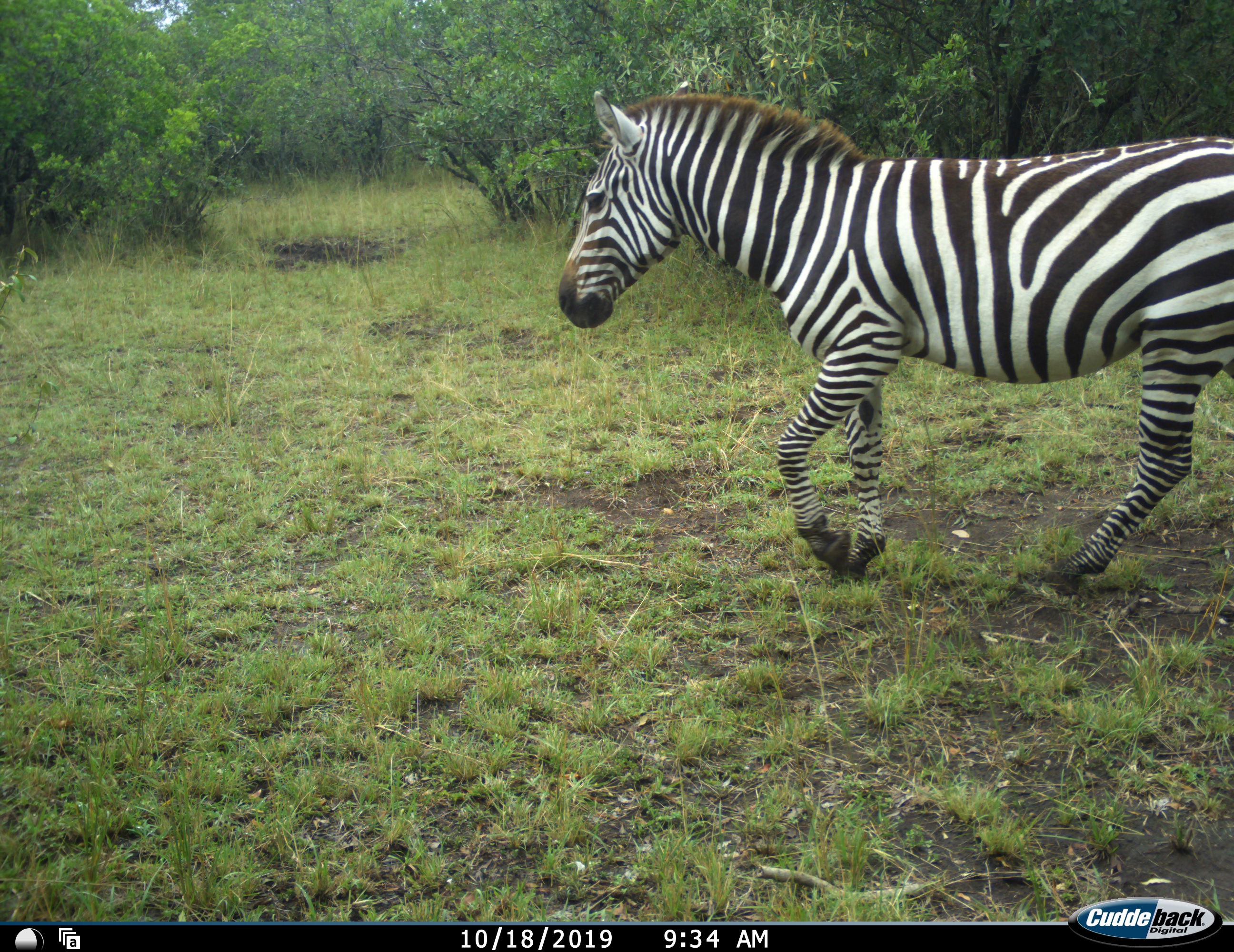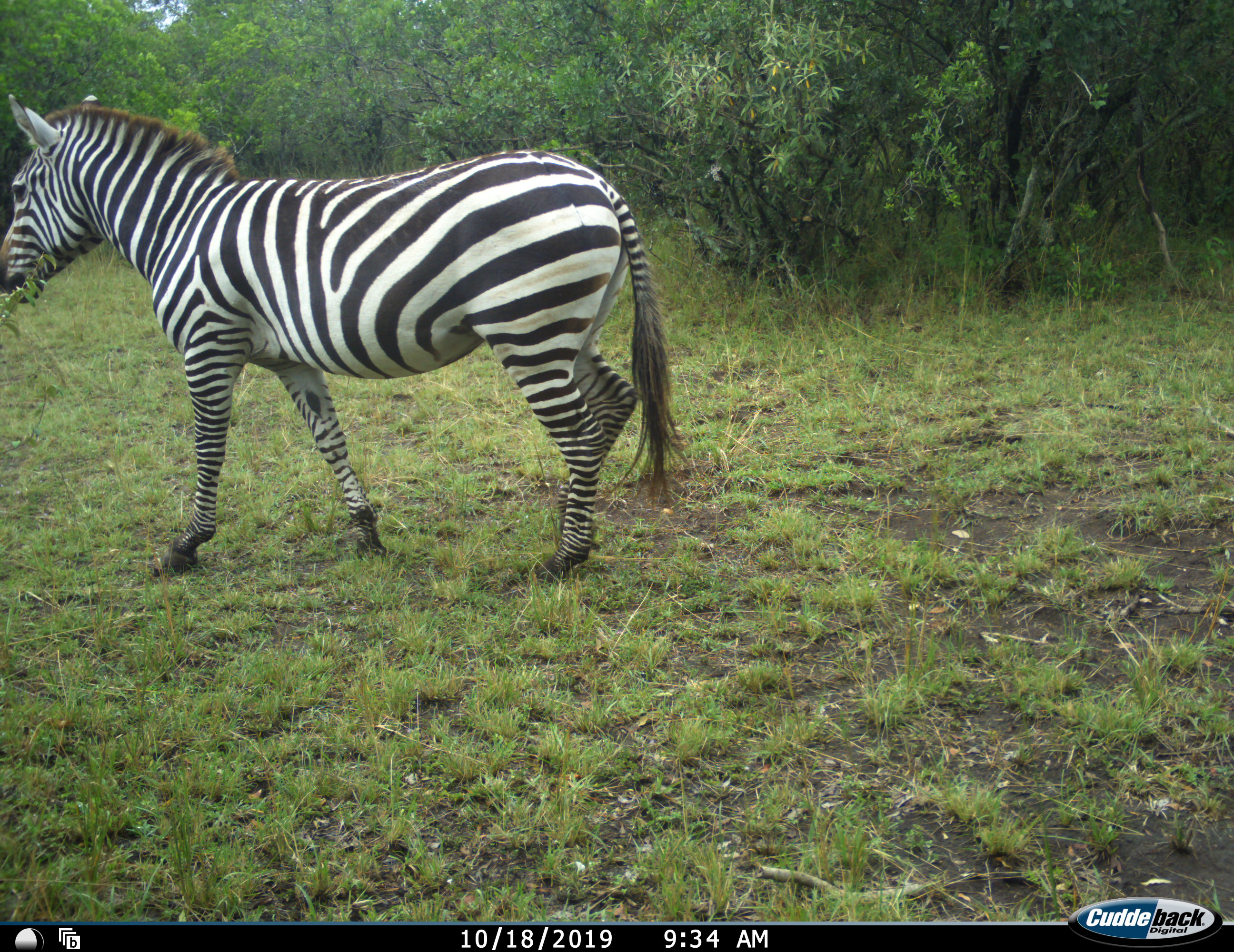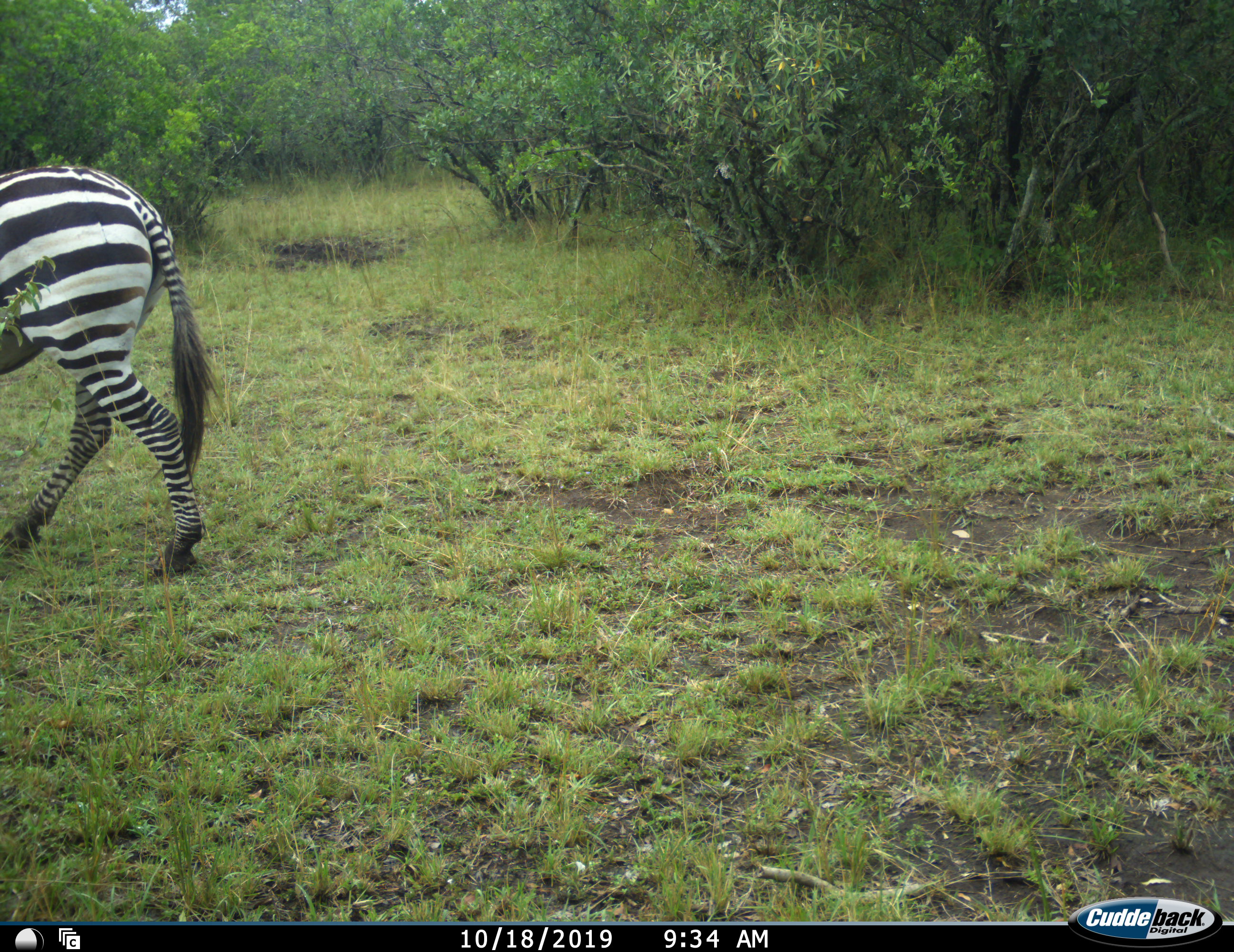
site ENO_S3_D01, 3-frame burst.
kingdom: Animalia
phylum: Chordata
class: Mammalia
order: Perissodactyla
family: Equidae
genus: Equus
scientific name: Equus quagga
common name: plains zebra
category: zebraplains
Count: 1.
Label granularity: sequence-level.